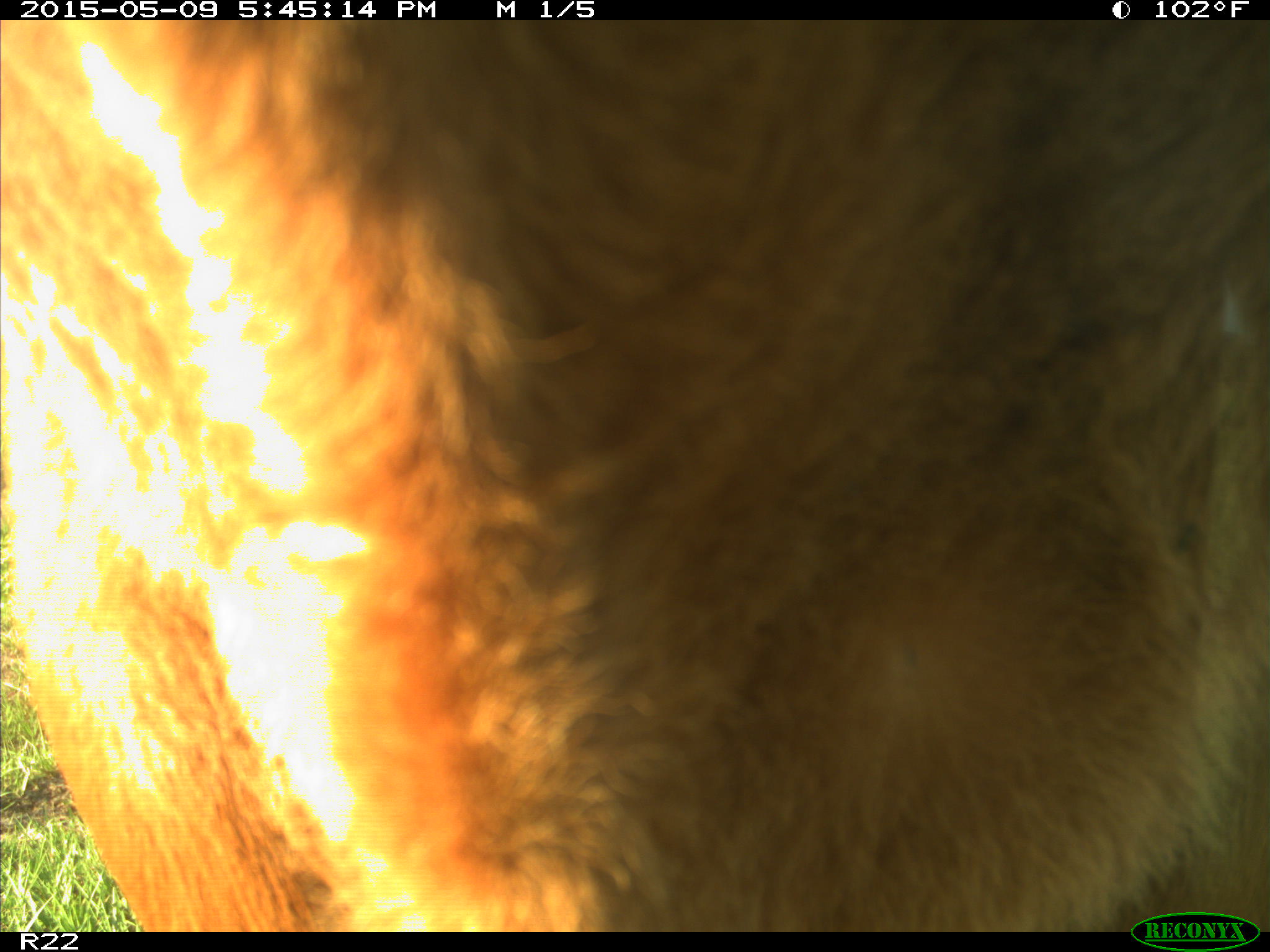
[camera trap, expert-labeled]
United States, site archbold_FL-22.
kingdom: Animalia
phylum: Chordata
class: Mammalia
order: Artiodactyla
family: Bovidae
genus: Bos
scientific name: Bos taurus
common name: domestic cow